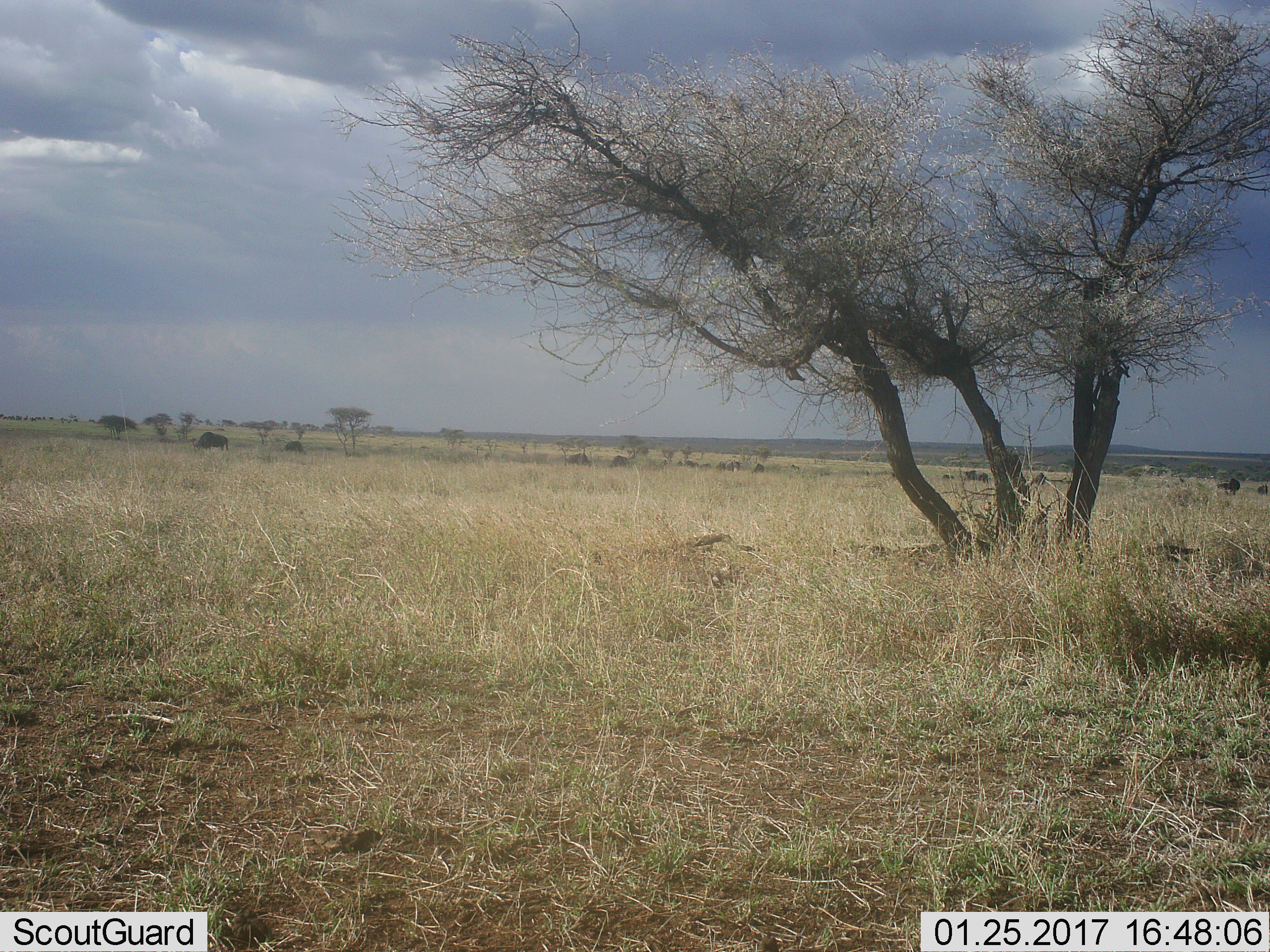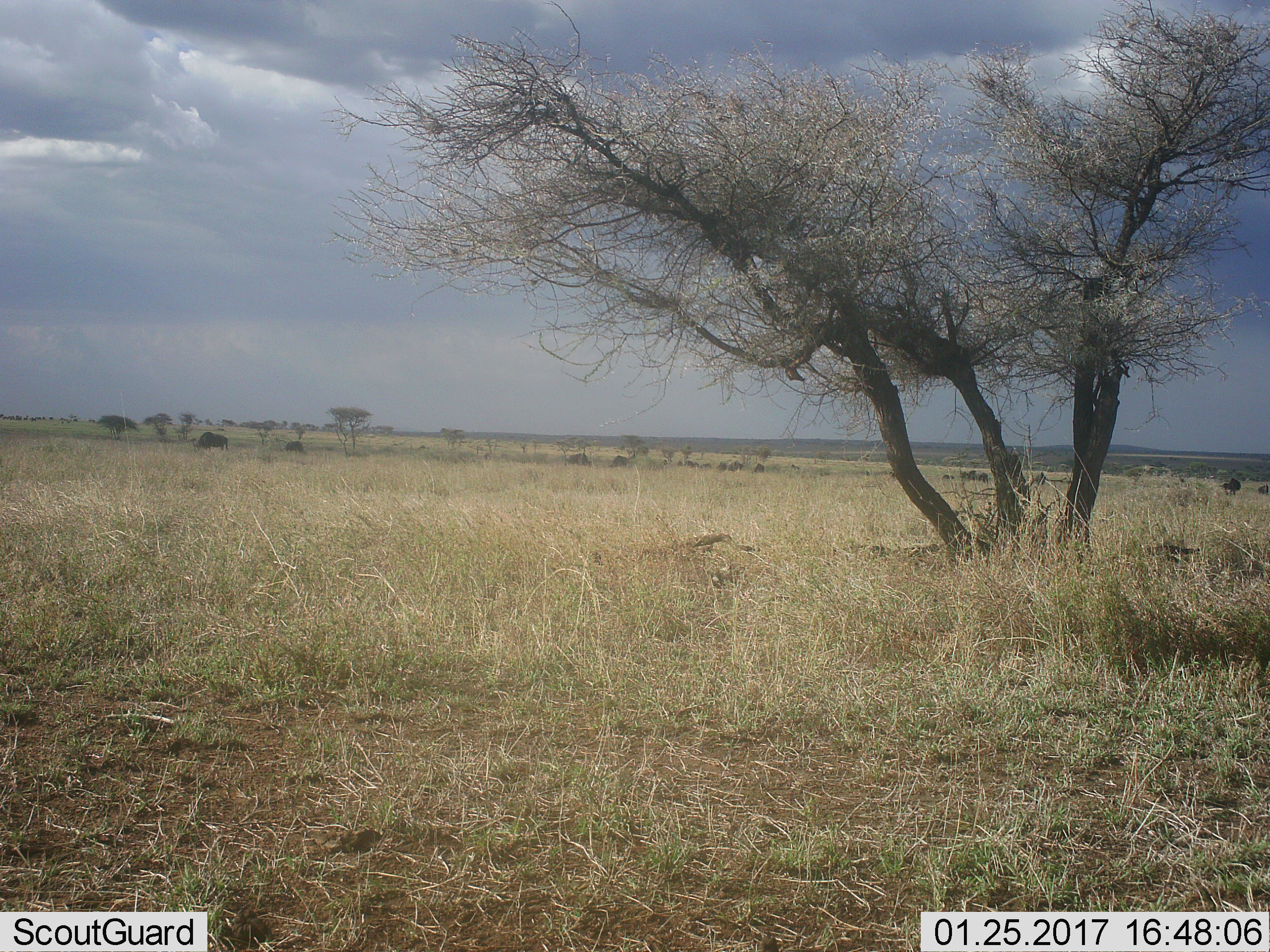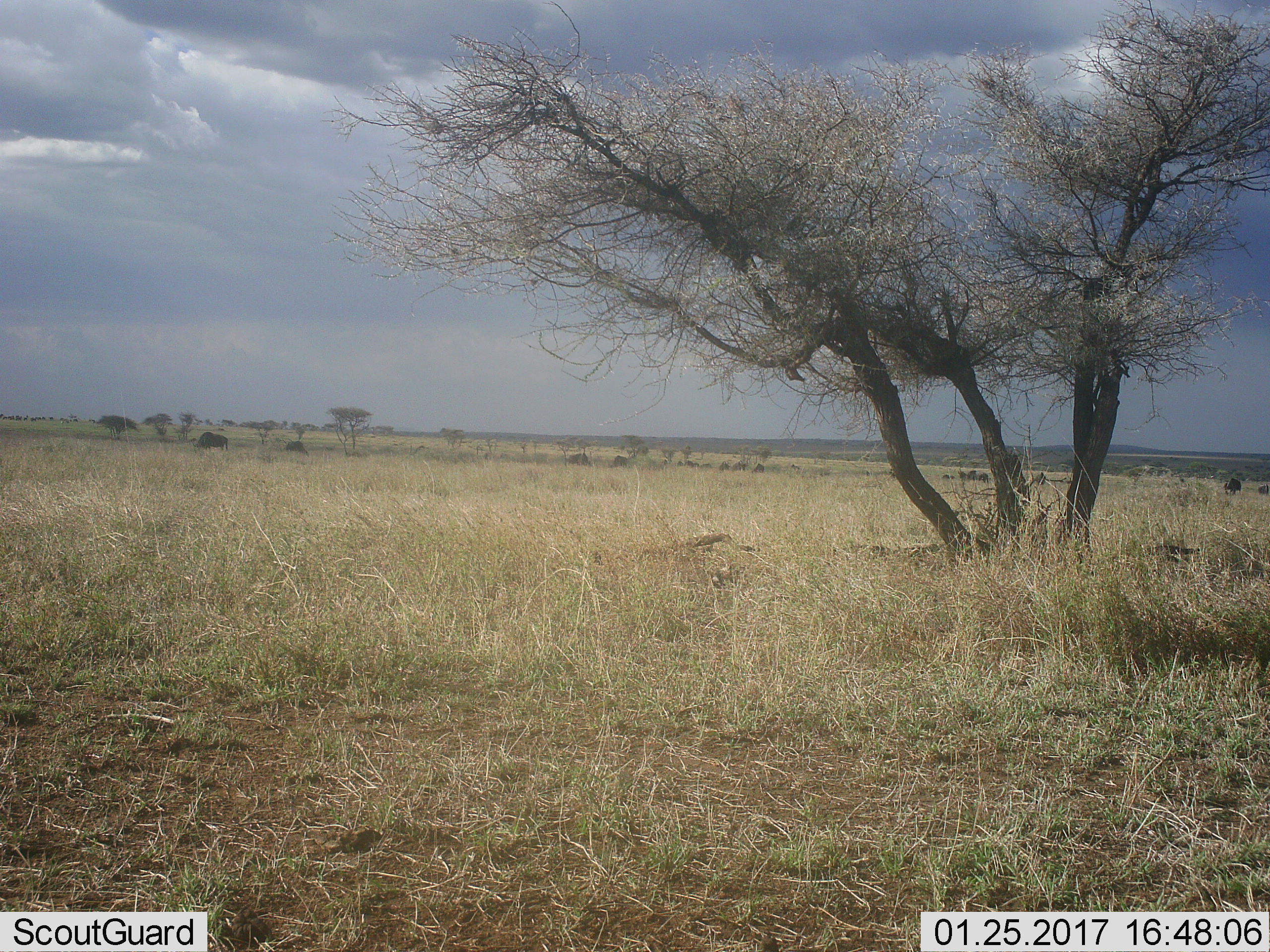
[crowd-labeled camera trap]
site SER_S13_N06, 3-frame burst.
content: unidentified animal